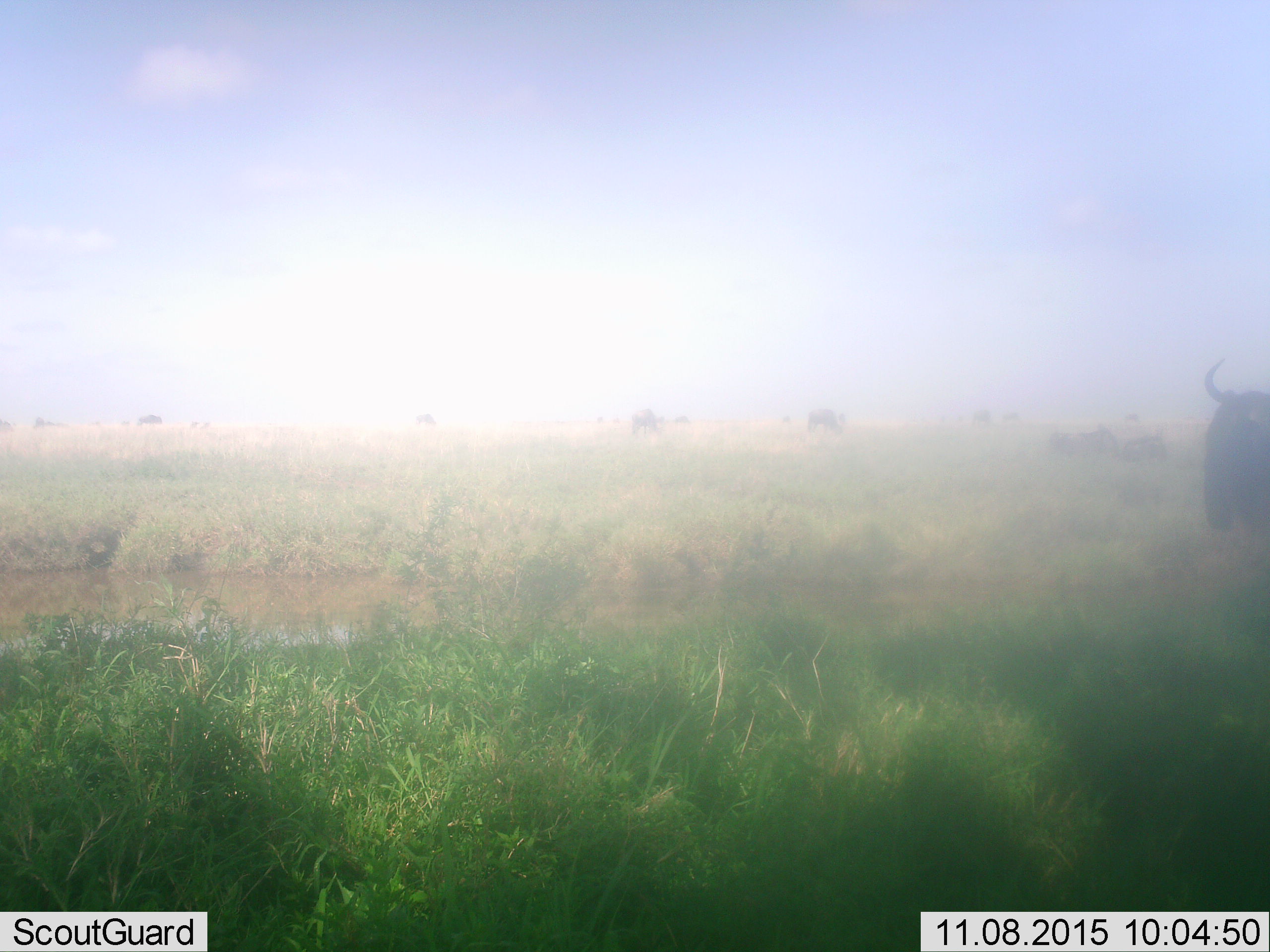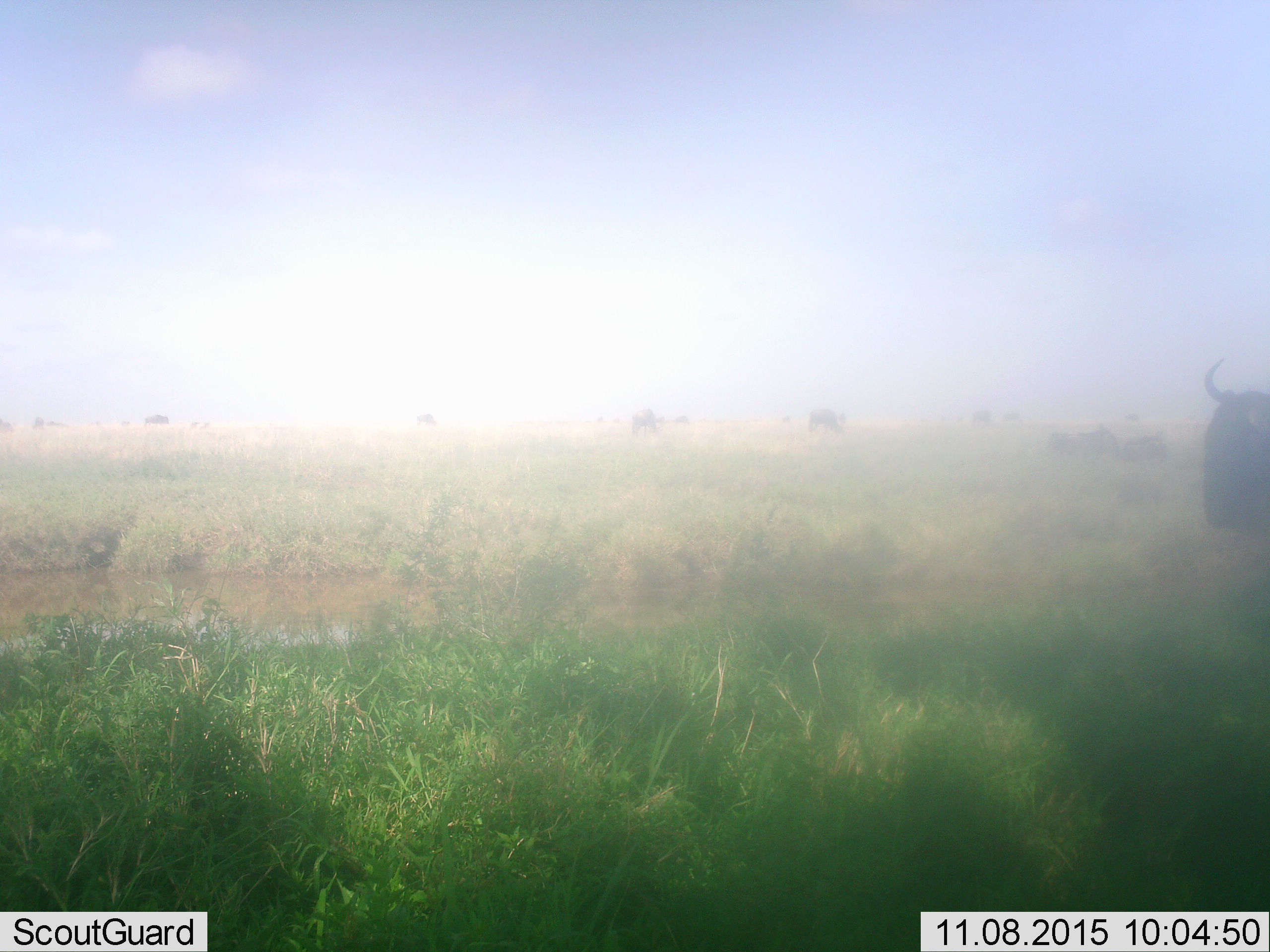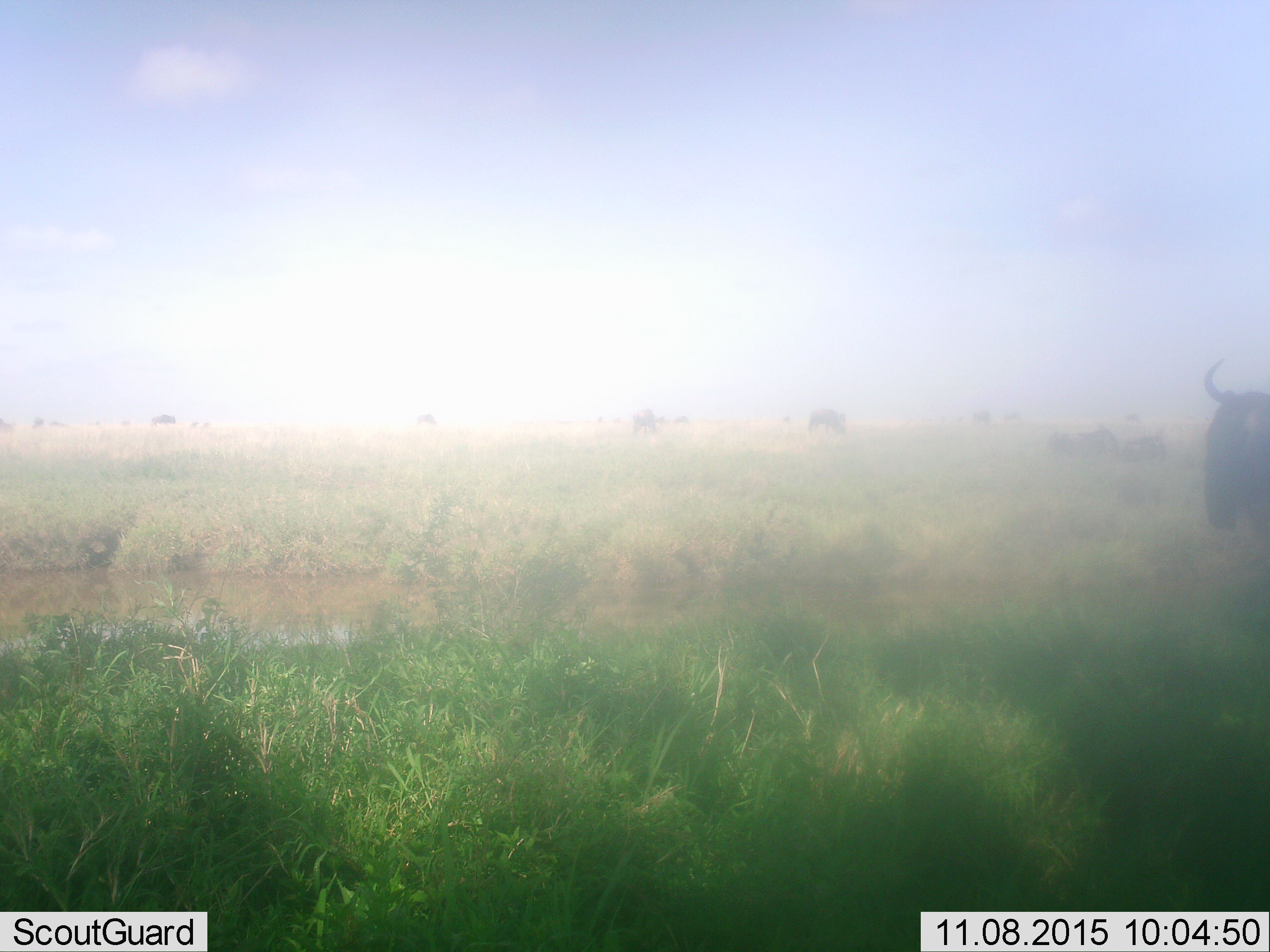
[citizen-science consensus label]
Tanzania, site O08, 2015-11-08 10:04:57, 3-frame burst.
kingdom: Animalia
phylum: Chordata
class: Mammalia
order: Artiodactyla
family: Bovidae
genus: Connochaetes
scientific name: Connochaetes taurinus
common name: blue wildebeest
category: wildebeest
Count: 11-50.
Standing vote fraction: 100%.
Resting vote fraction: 17%.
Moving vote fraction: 50%.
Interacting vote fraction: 0%.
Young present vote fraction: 0%.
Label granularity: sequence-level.